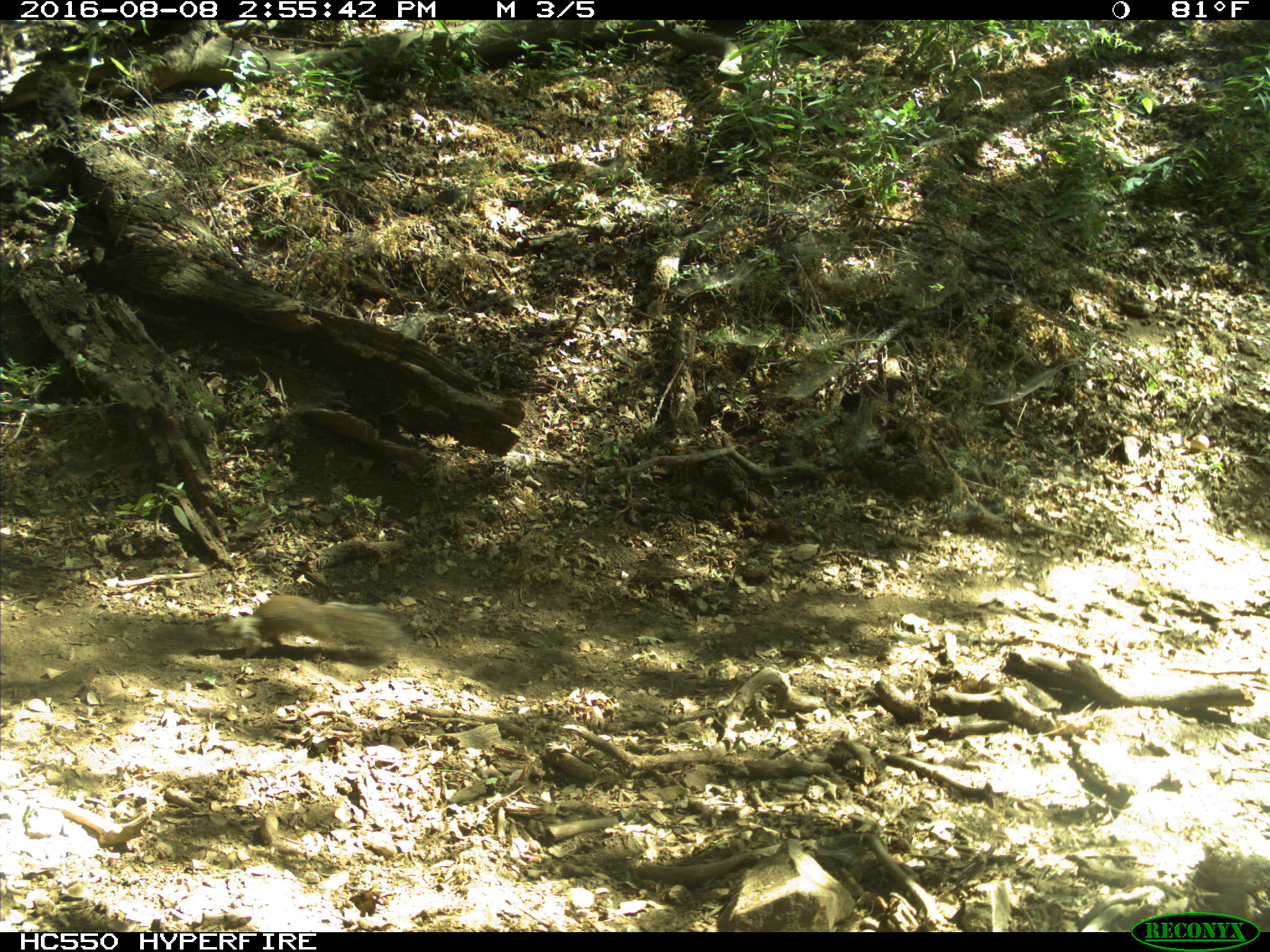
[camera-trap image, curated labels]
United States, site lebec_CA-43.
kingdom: Animalia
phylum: Chordata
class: Mammalia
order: Rodentia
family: Sciuridae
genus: Otospermophilus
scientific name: Otospermophilus beecheyi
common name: california ground squirrel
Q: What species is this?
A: Otospermophilus beecheyi (california ground squirrel).